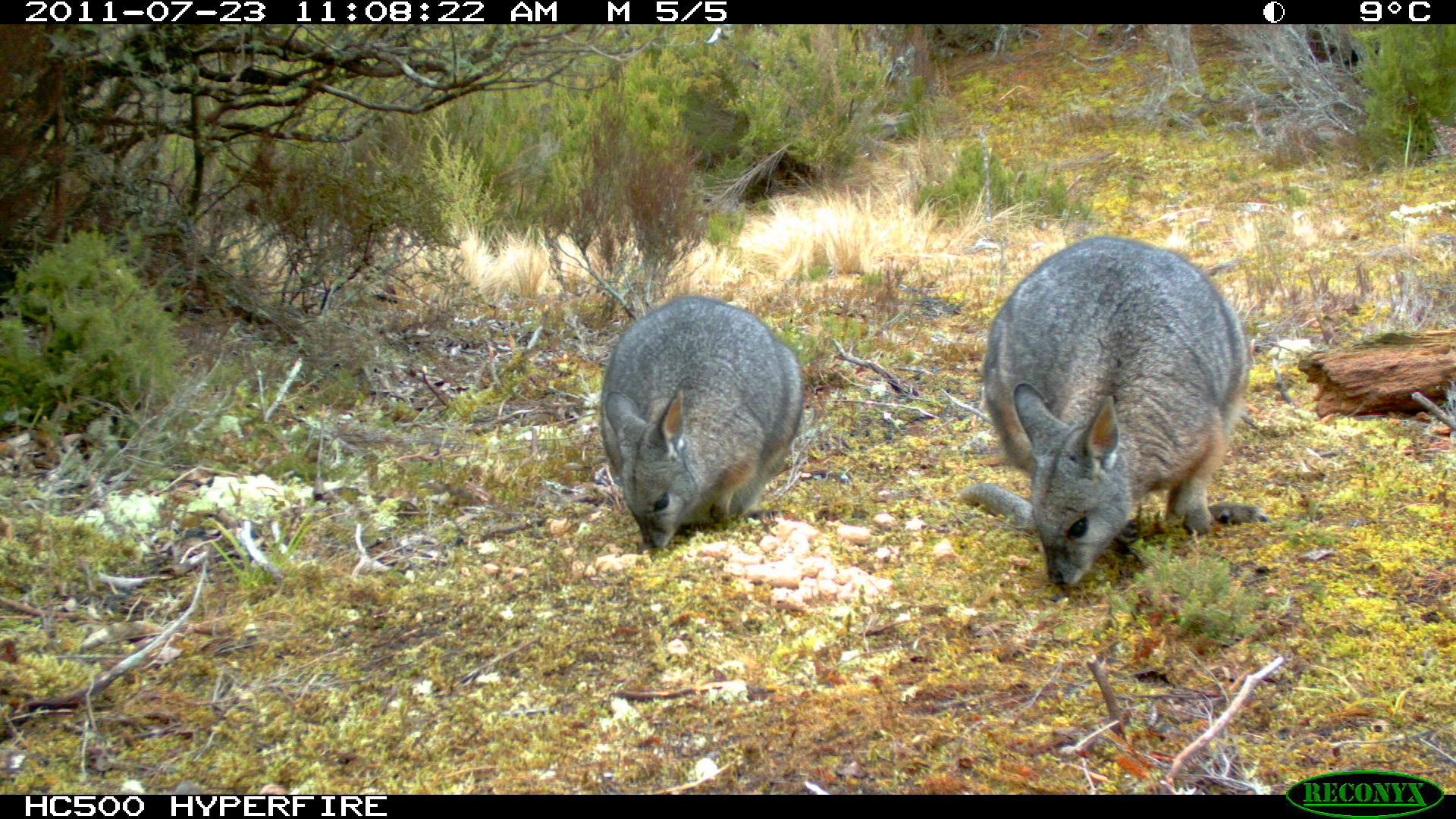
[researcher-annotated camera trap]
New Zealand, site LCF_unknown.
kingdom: Animalia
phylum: Chordata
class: Mammalia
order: Diprotodontia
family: Macropodidae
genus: Notamacropus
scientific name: Notamacropus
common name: wallaby